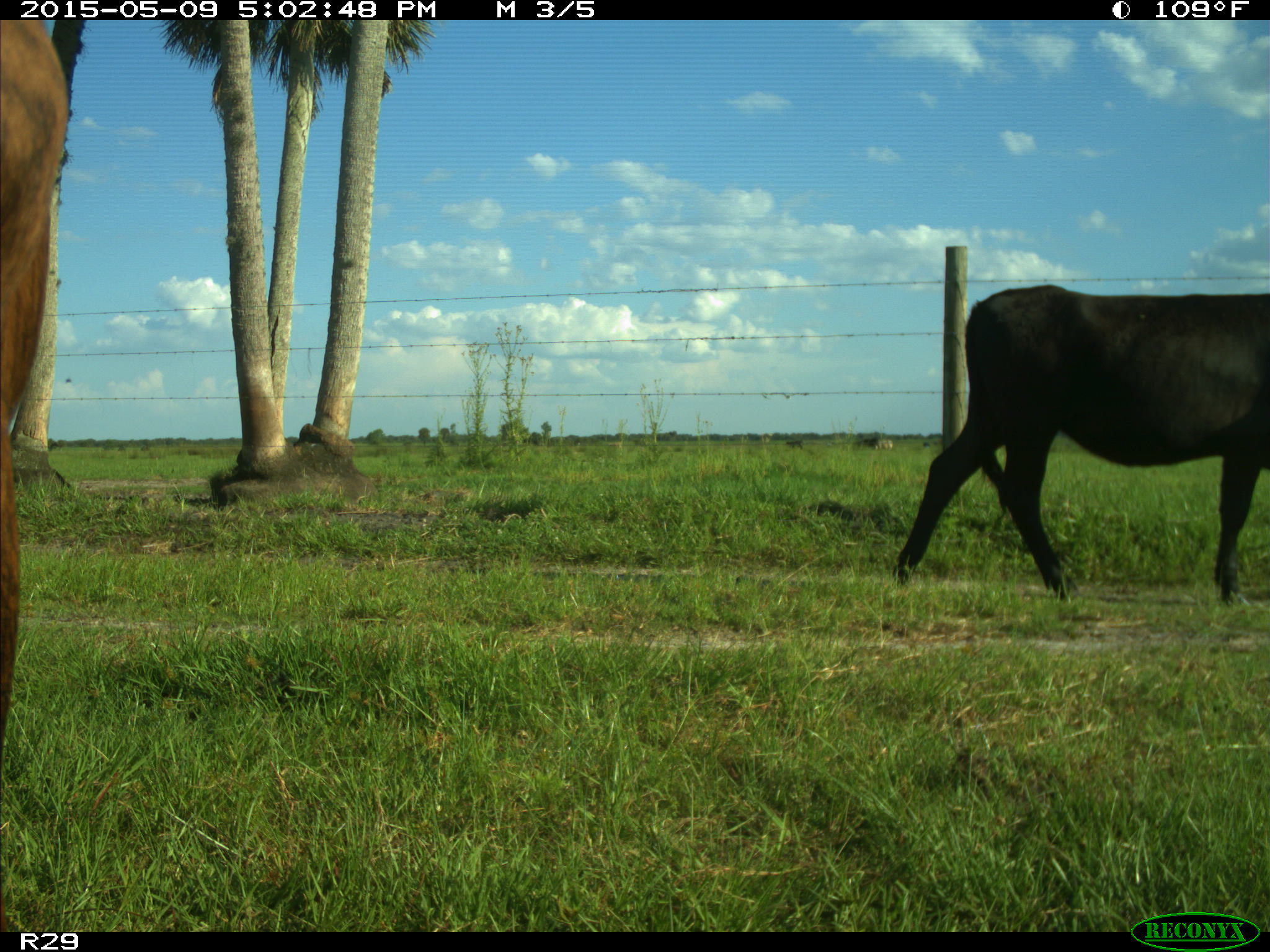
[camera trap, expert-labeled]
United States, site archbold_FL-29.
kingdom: Animalia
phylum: Chordata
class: Mammalia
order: Artiodactyla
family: Bovidae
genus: Bos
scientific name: Bos taurus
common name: domestic cow